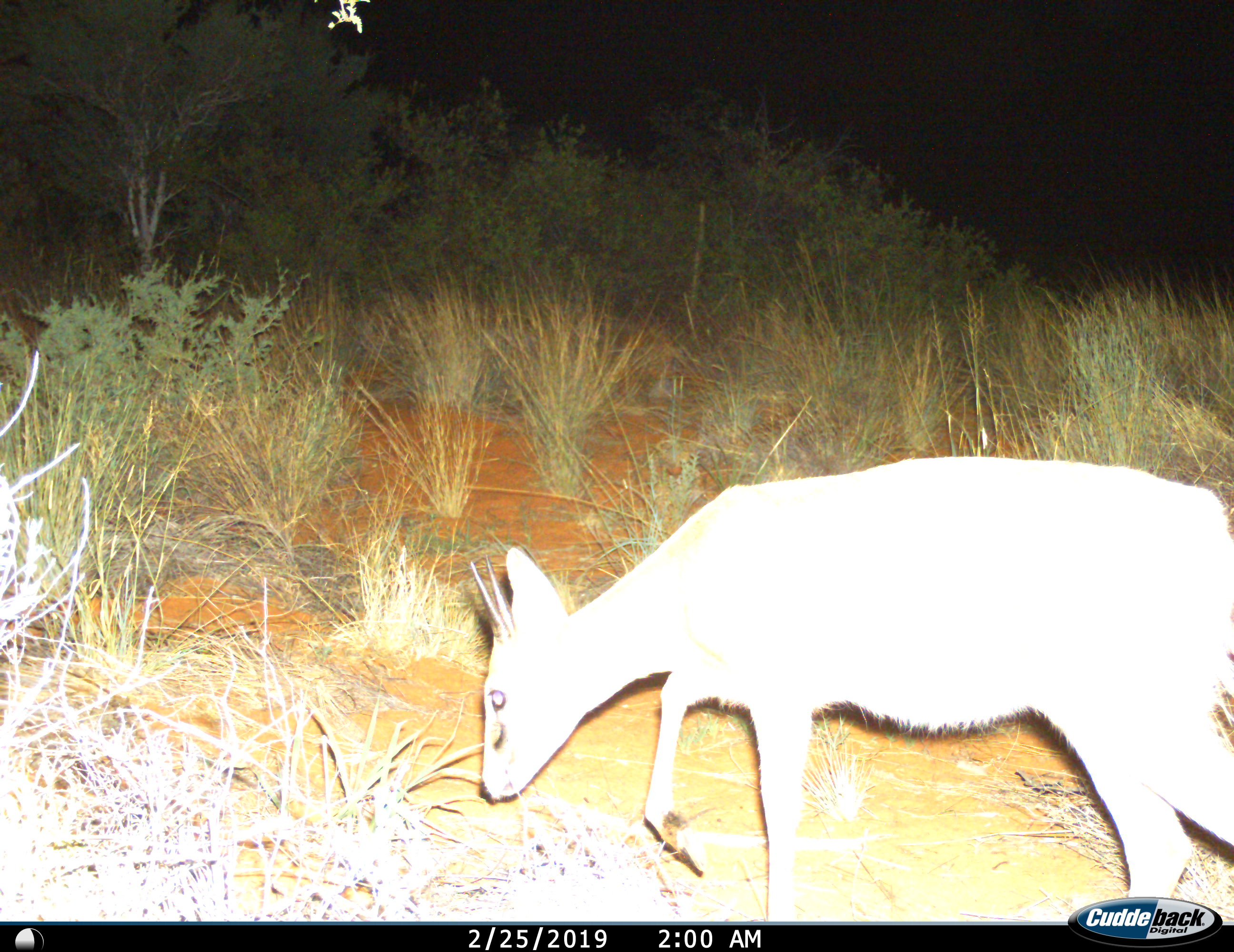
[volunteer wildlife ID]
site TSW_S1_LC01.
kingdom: Animalia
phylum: Chordata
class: Mammalia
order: Artiodactyla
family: Bovidae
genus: Sylvicapra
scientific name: Sylvicapra grimmia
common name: common duiker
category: duikercommongrey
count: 1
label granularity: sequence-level